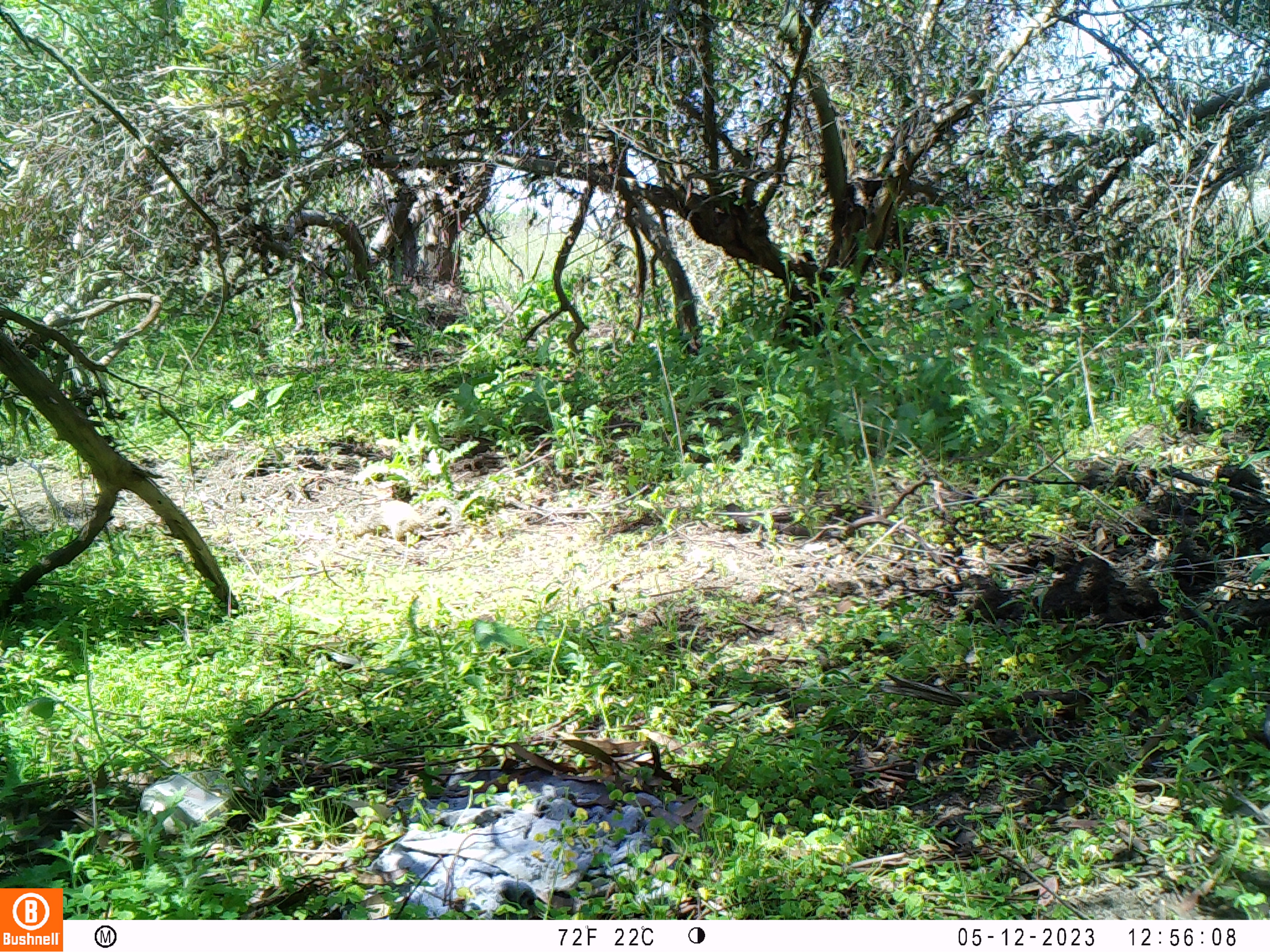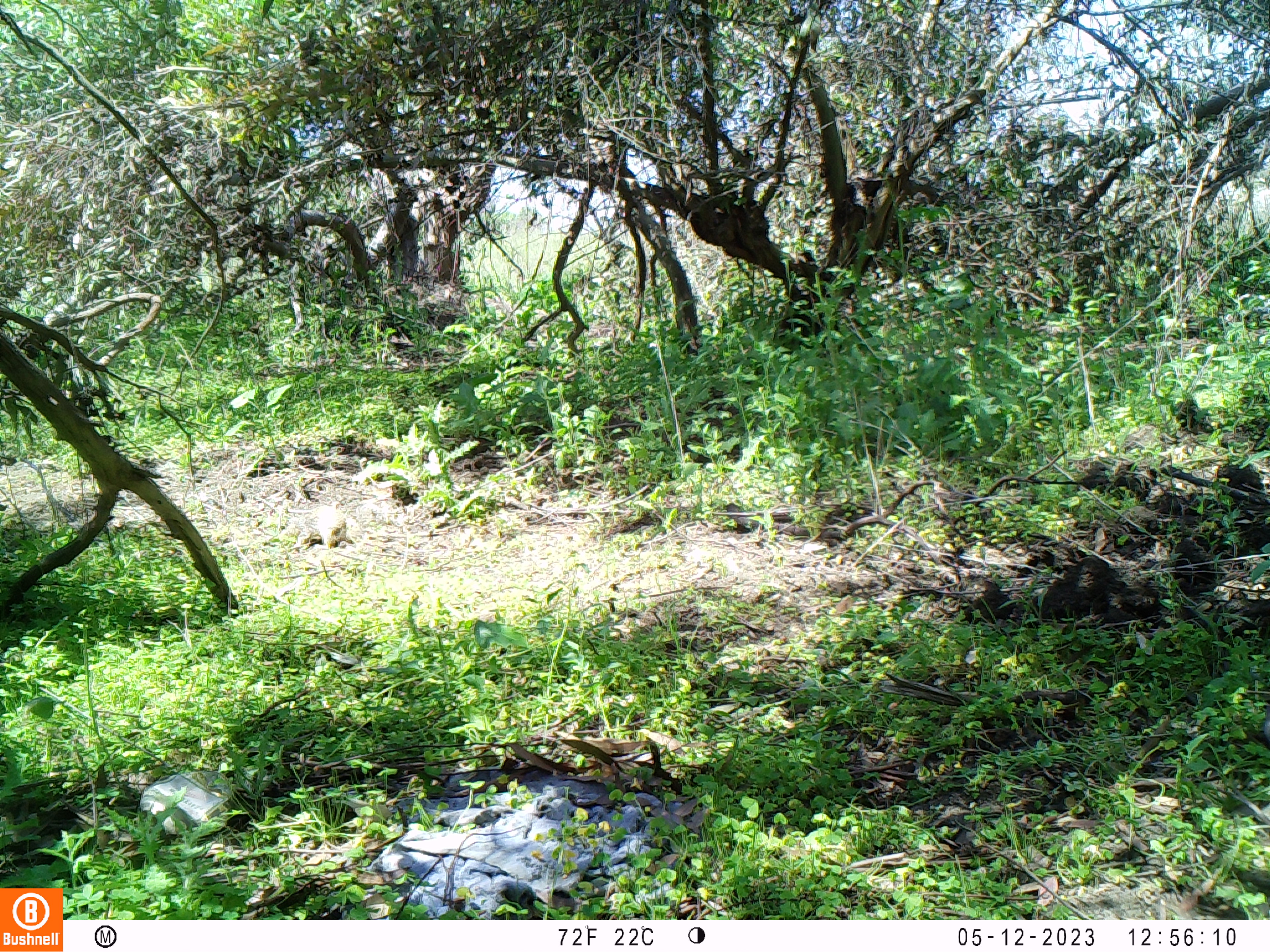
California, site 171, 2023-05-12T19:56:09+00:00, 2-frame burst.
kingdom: Animalia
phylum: Chordata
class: Mammalia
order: Rodentia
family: Sciuridae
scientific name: Sciuridae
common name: squirrel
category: unknown squirrel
Unknown squirrel (squirrel) (Sciuridae).